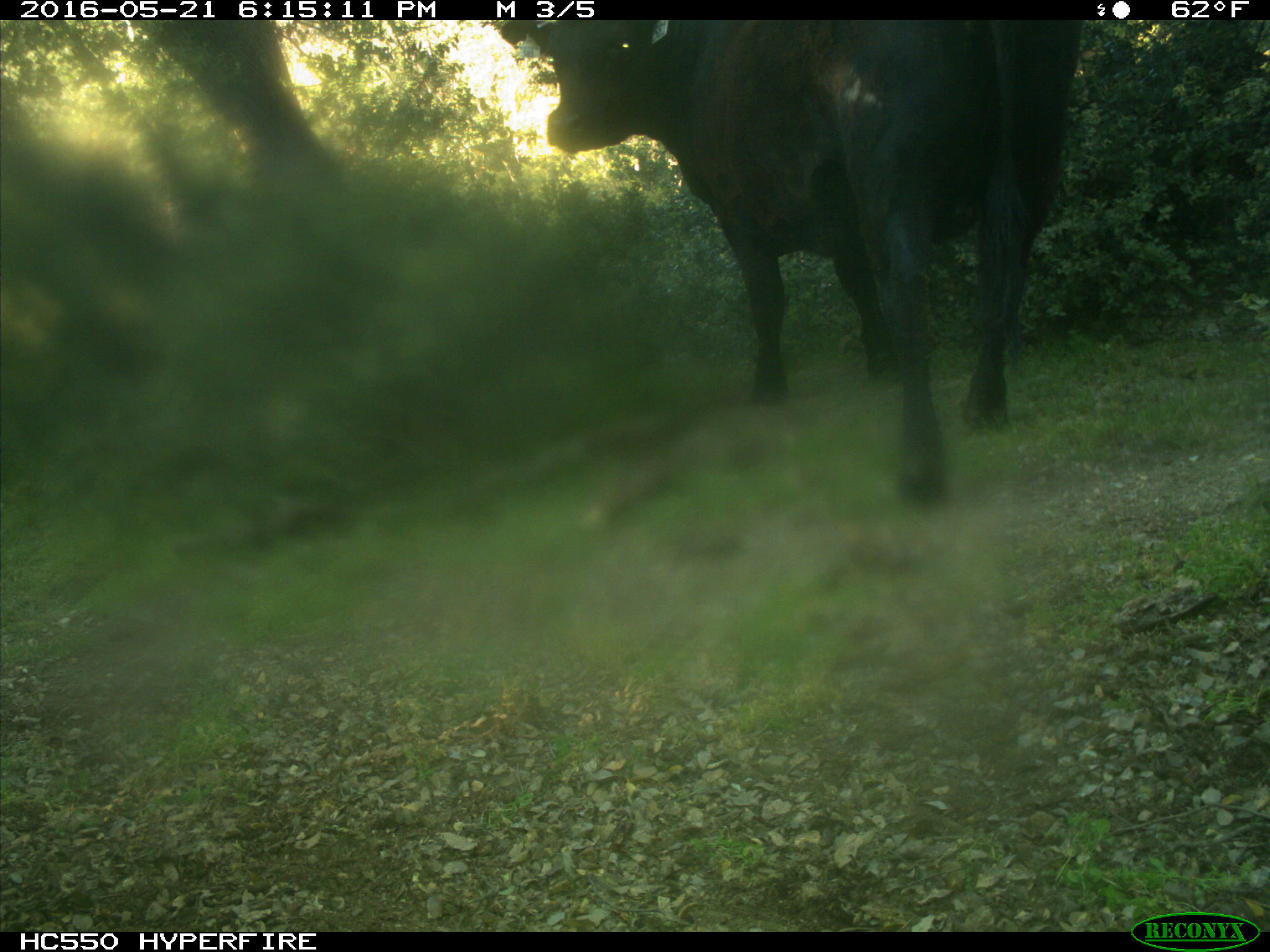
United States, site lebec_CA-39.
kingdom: Animalia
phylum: Chordata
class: Mammalia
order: Artiodactyla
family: Bovidae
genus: Bos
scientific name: Bos taurus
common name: domestic cow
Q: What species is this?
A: Bos taurus (domestic cow).